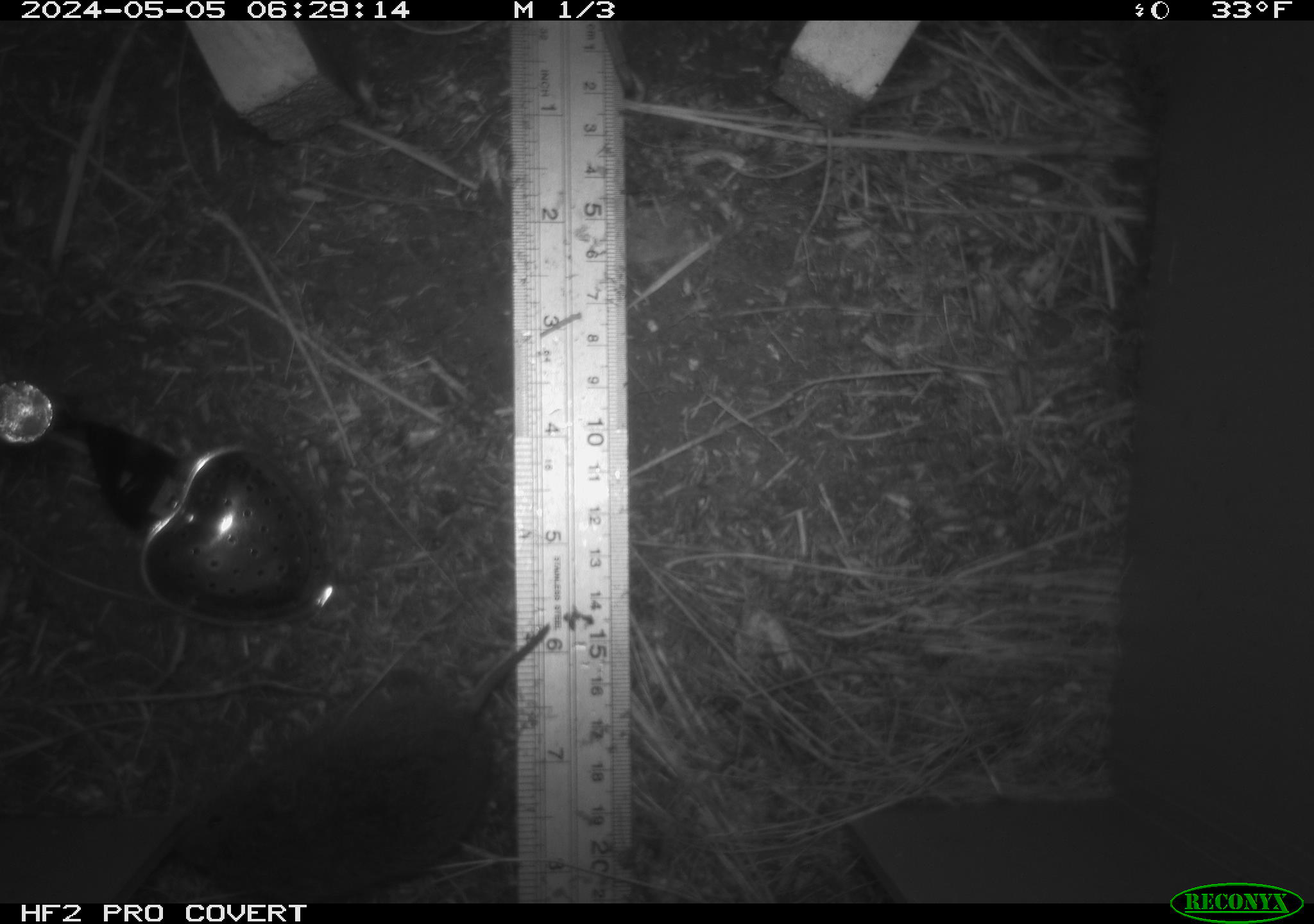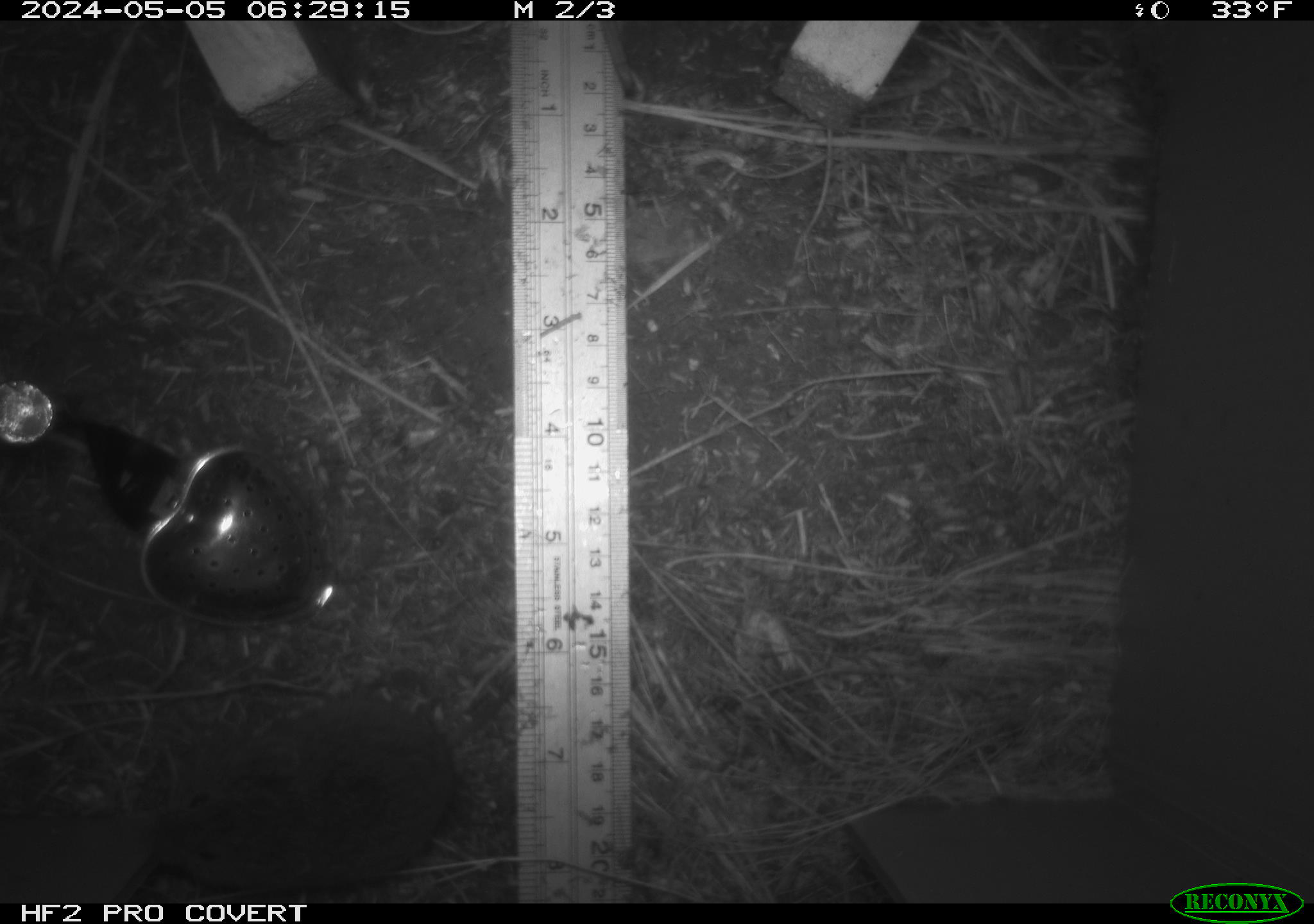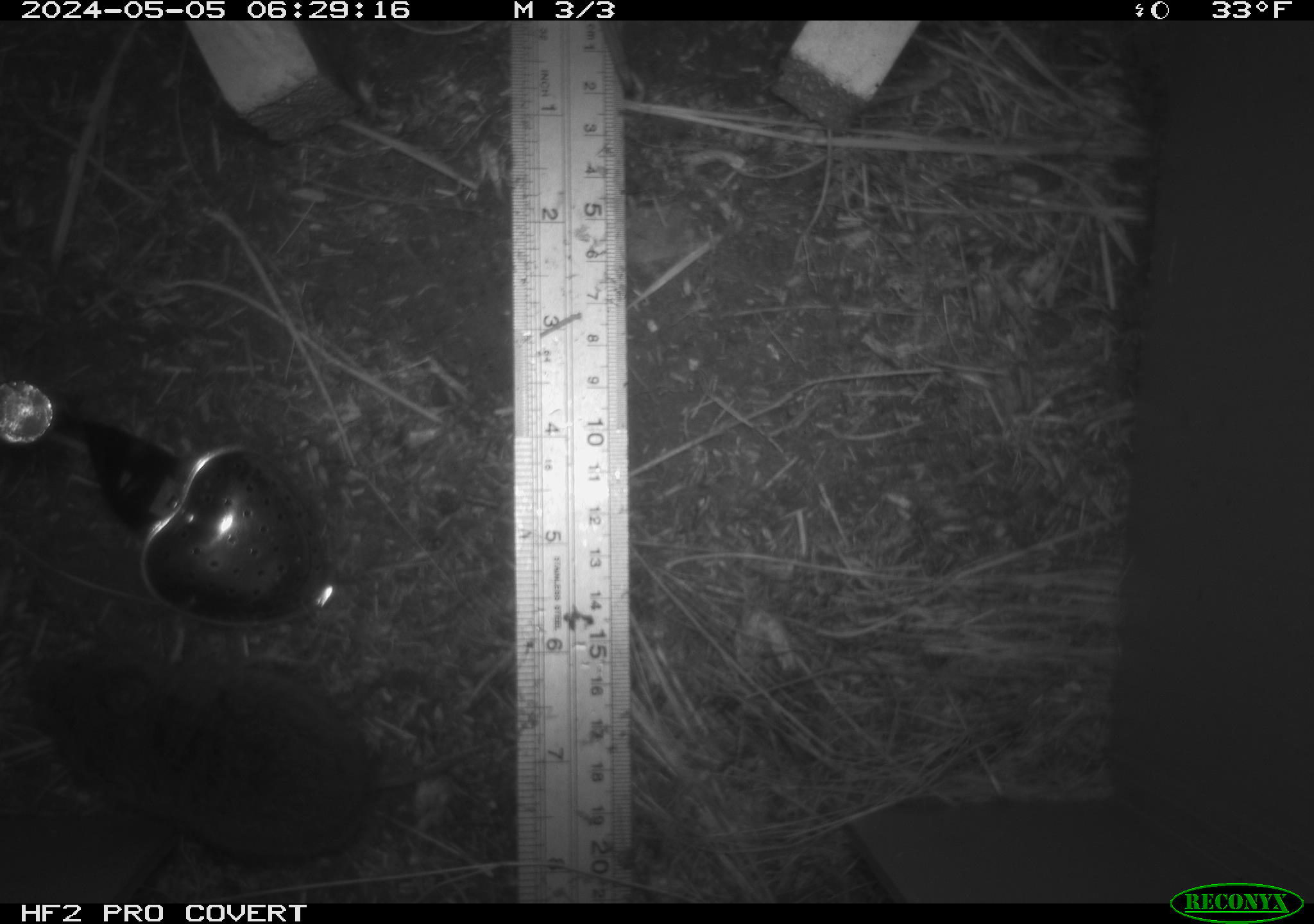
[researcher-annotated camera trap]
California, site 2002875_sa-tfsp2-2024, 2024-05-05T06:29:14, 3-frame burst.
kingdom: Animalia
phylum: Chordata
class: Mammalia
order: Rodentia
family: Cricetidae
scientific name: Arvicolinae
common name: voles, lemmings, and muskrats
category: arvicolinae subfamily